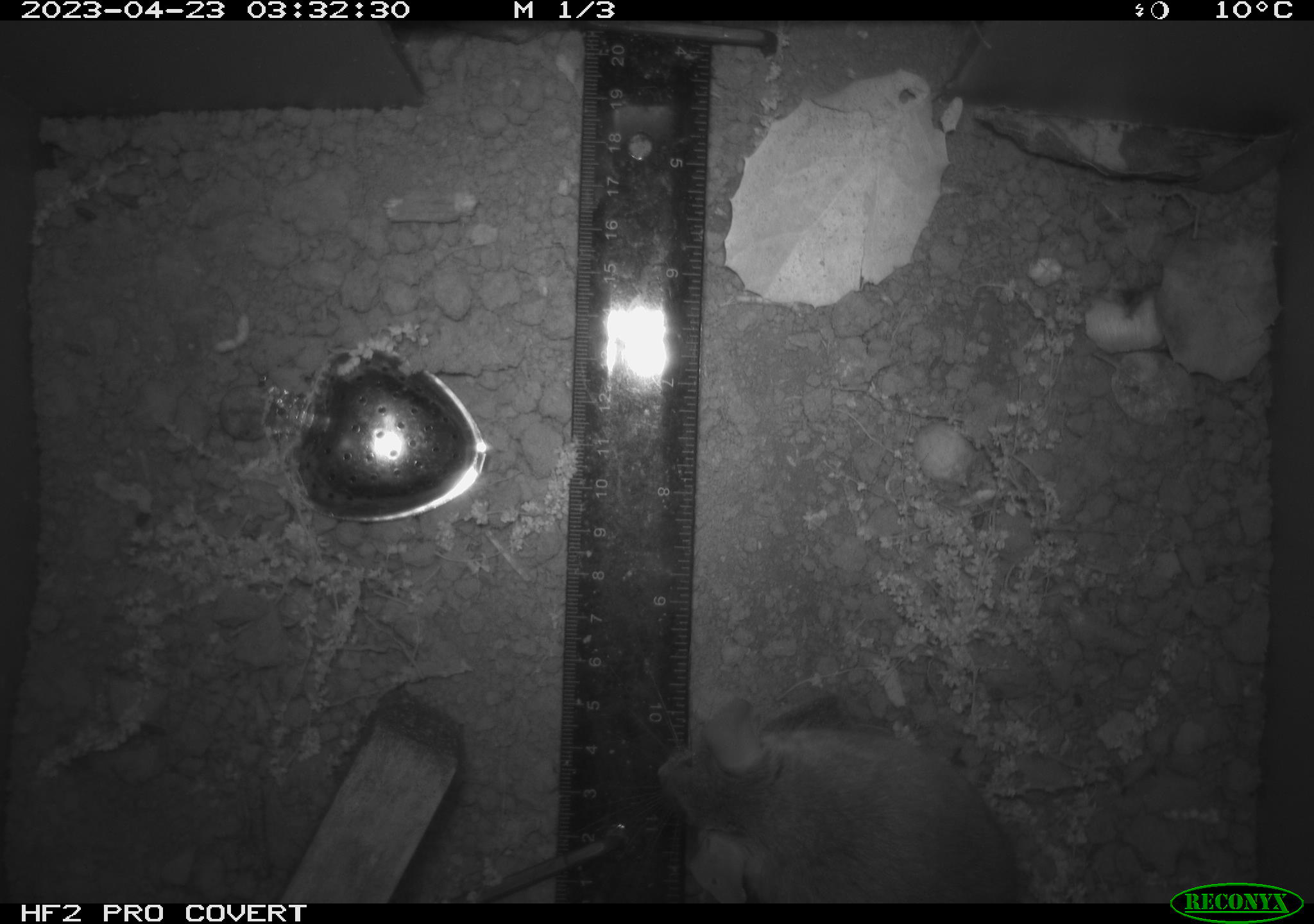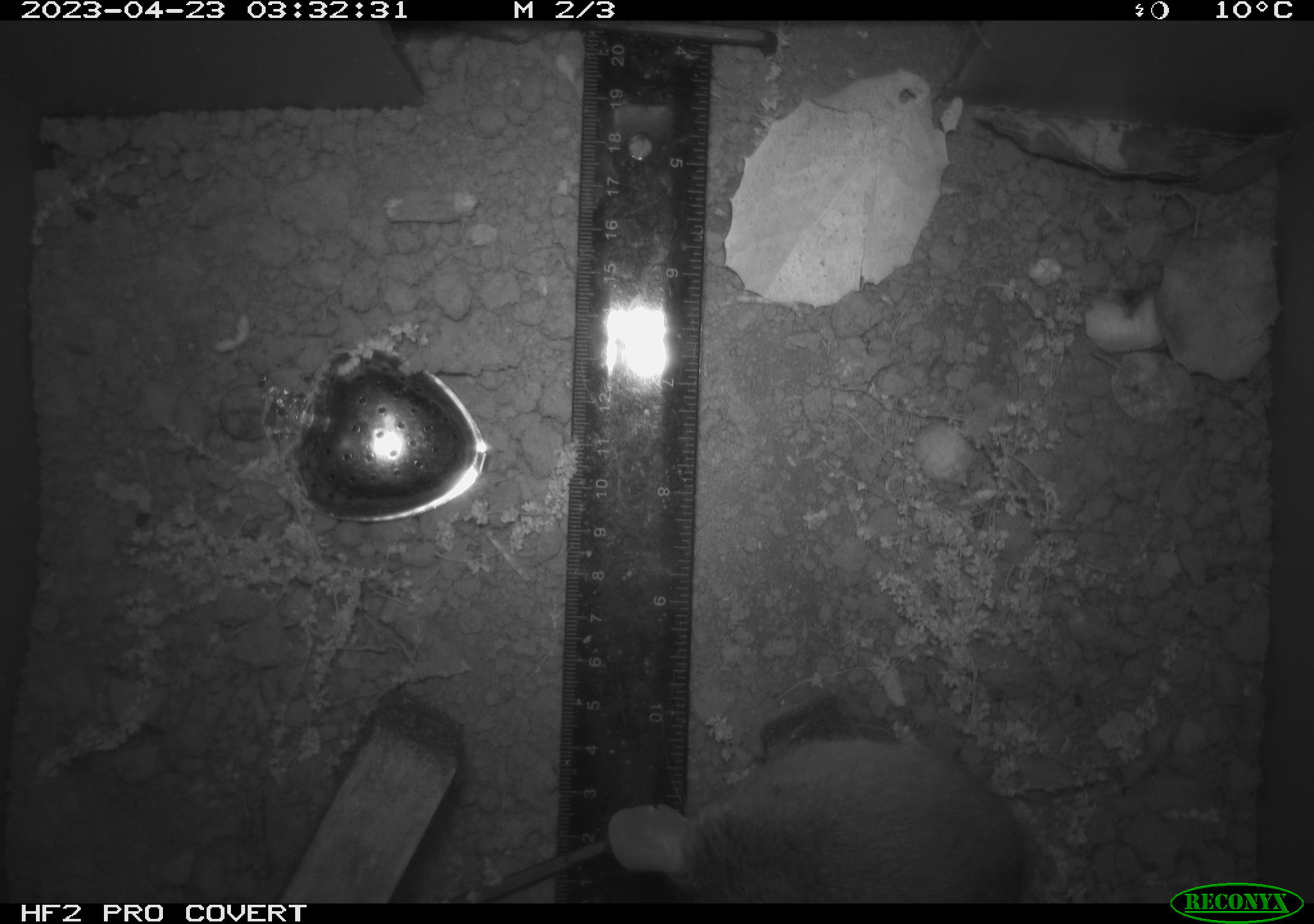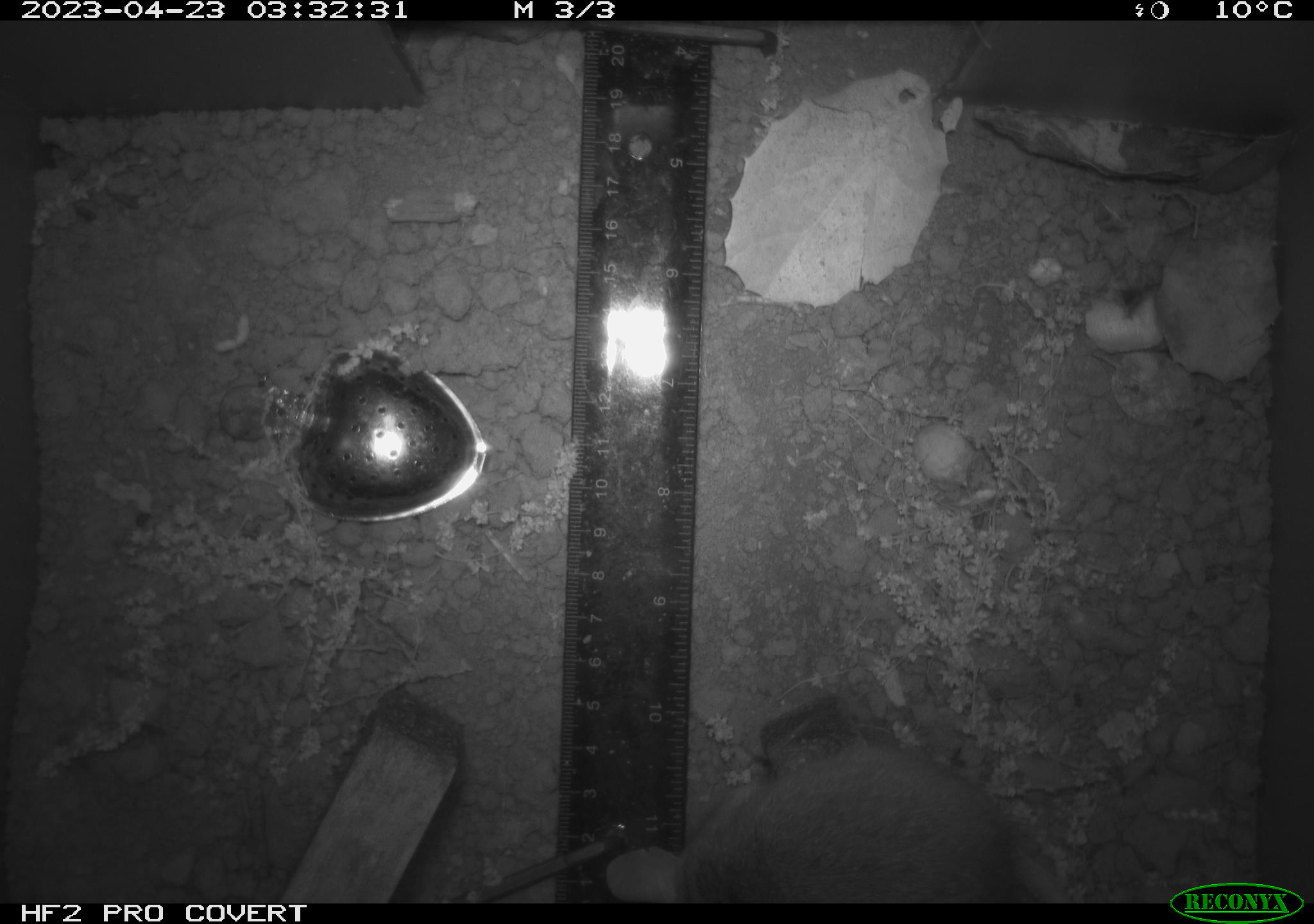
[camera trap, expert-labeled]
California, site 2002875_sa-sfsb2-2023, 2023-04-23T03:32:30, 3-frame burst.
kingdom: Animalia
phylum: Chordata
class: Mammalia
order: Rodentia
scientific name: Rodentia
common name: mouse species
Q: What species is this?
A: Mouse species (Rodentia).